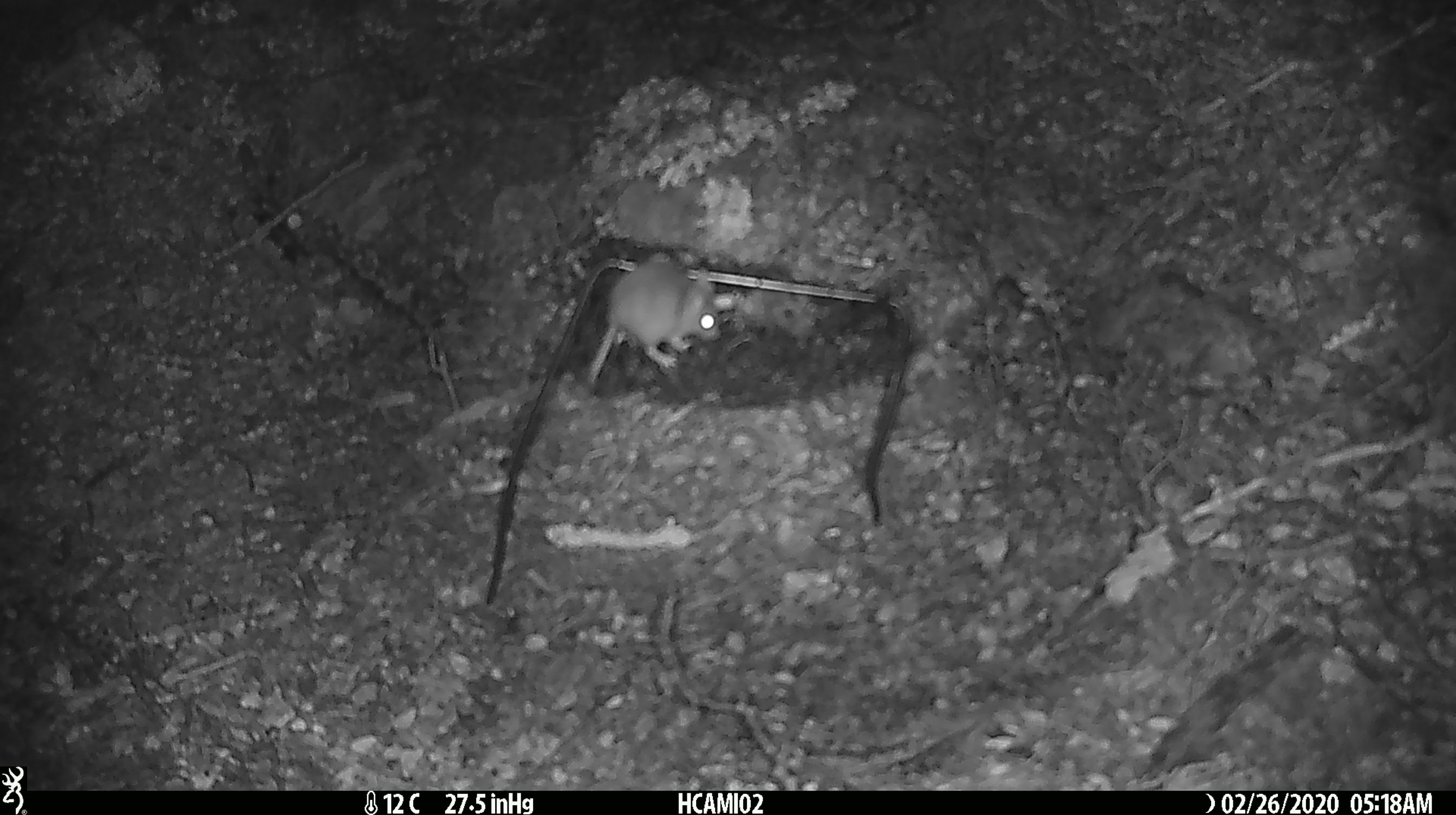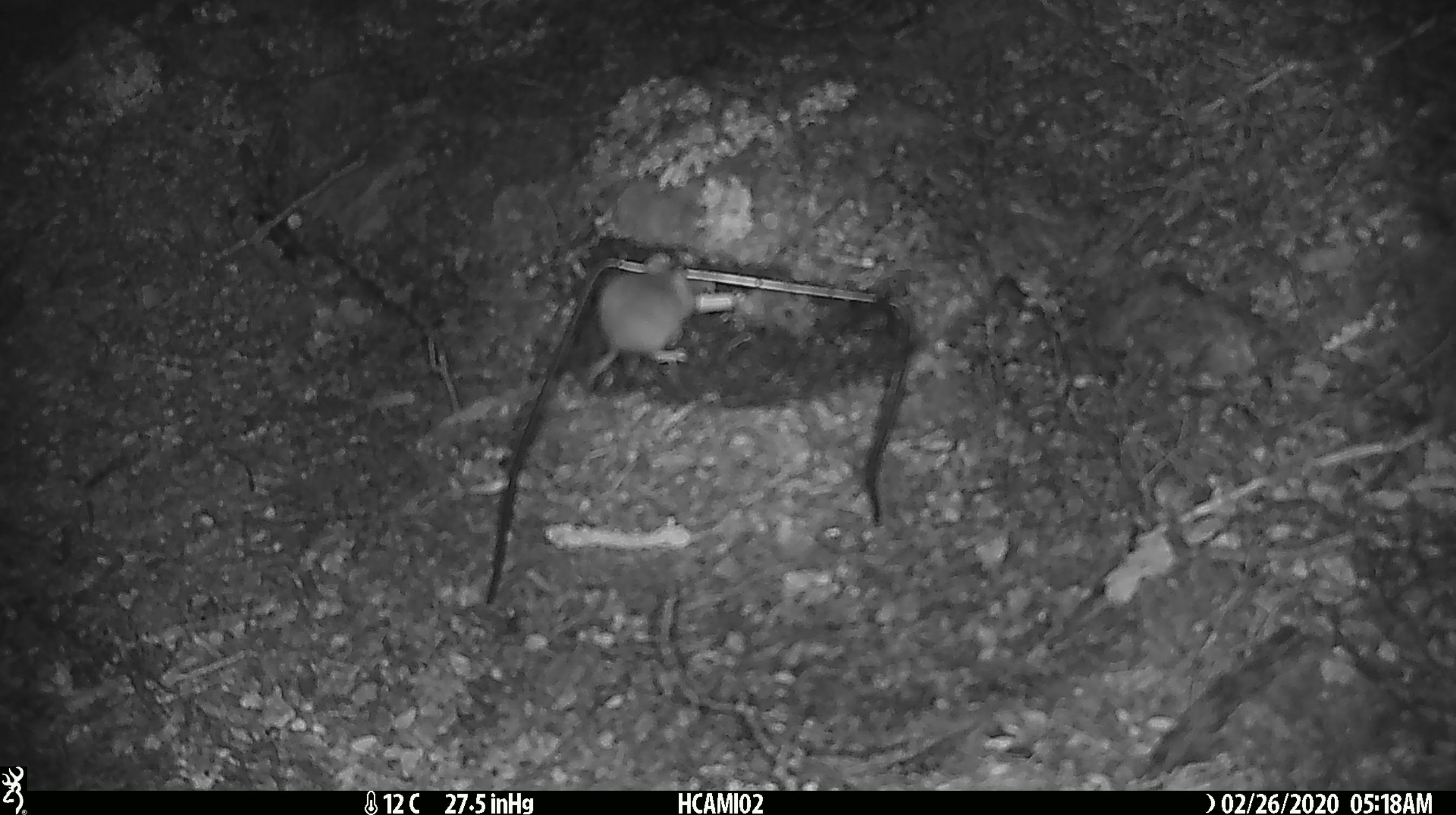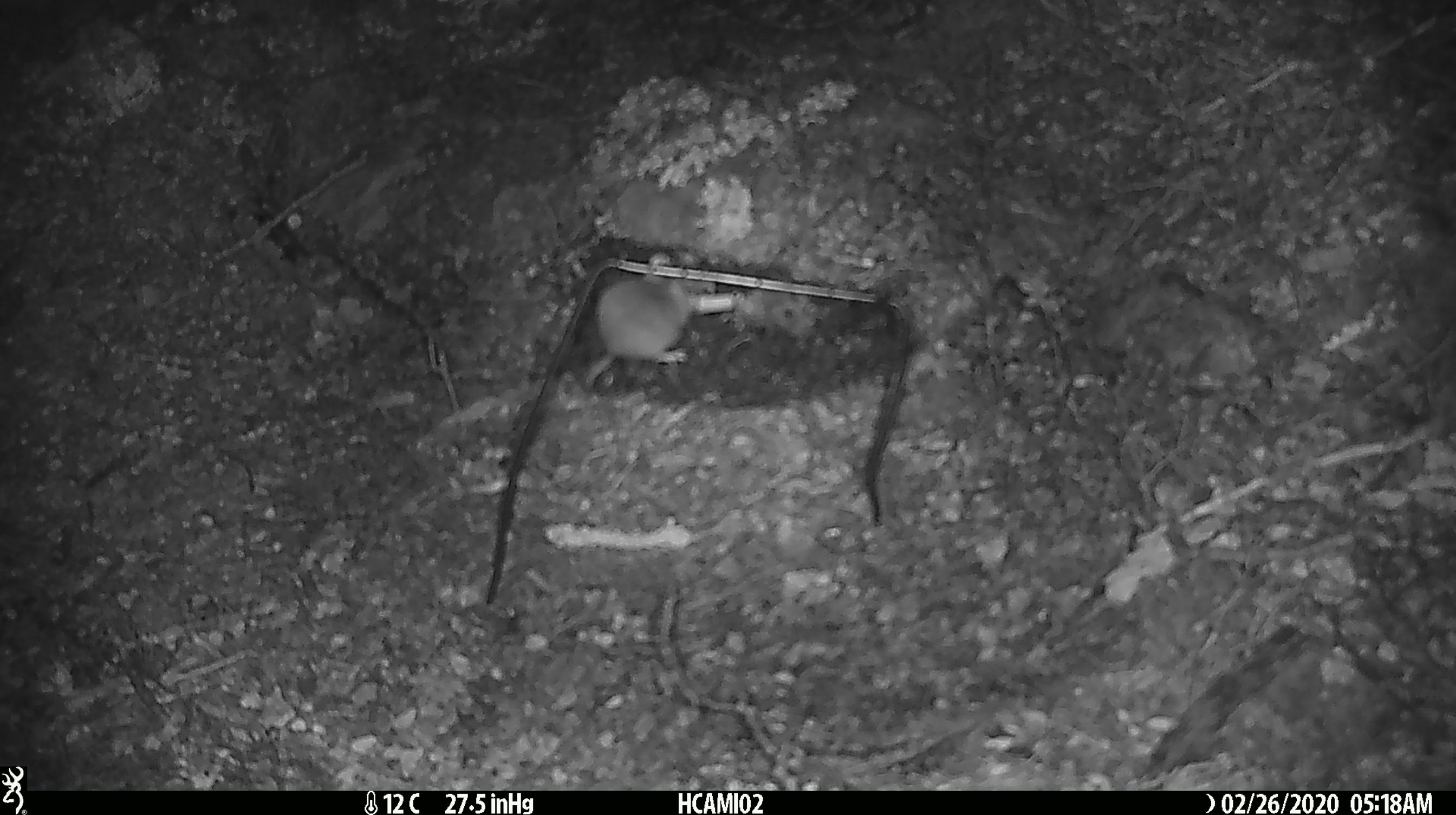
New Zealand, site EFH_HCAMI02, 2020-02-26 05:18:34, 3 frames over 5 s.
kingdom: Animalia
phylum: Chordata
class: Mammalia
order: Rodentia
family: Muridae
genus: Mus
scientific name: Mus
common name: mouse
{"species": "mouse (Mus)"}